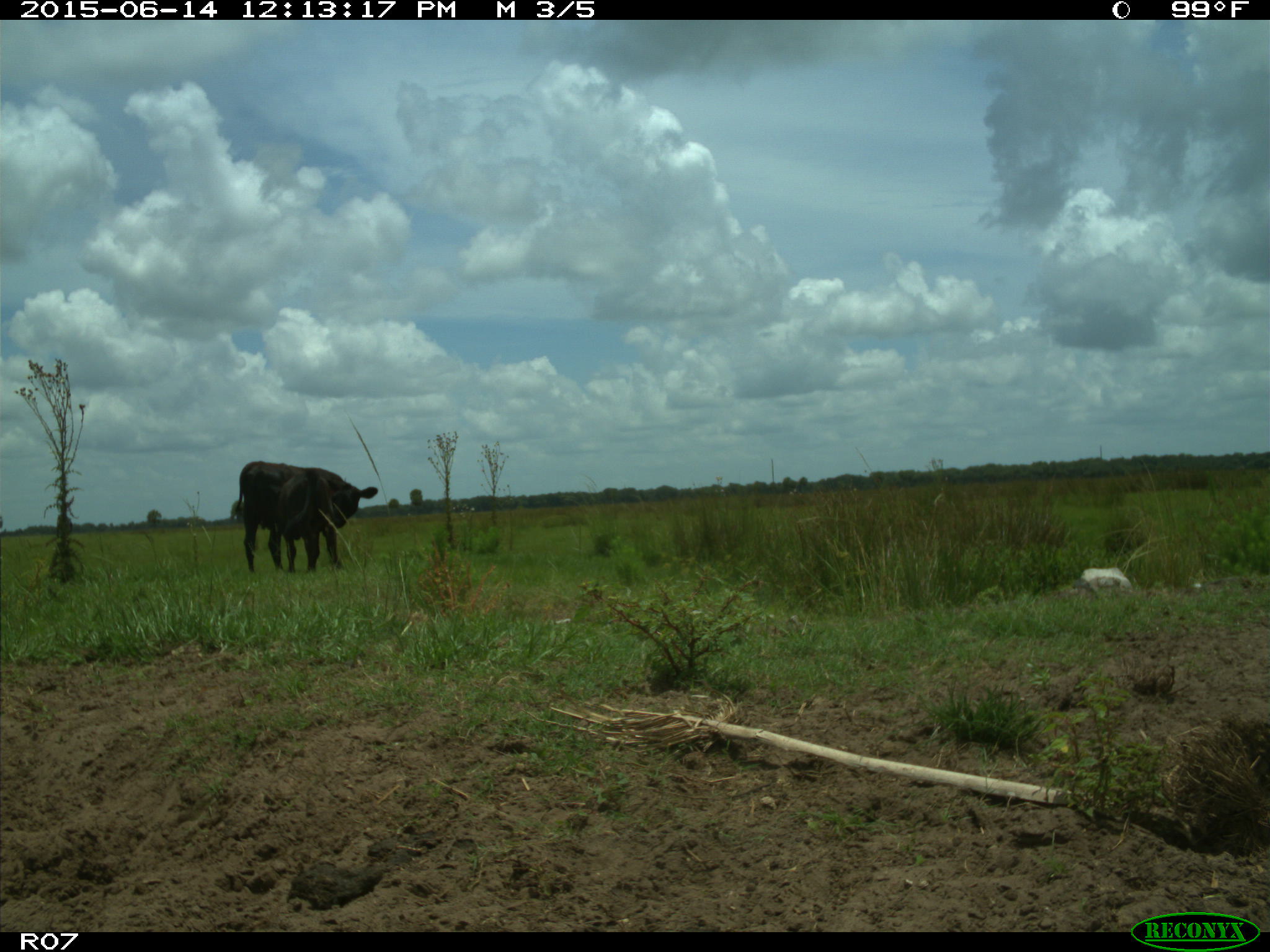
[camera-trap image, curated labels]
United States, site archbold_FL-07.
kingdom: Animalia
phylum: Chordata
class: Mammalia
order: Artiodactyla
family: Bovidae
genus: Bos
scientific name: Bos taurus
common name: domestic cow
Bos taurus (domestic cow).